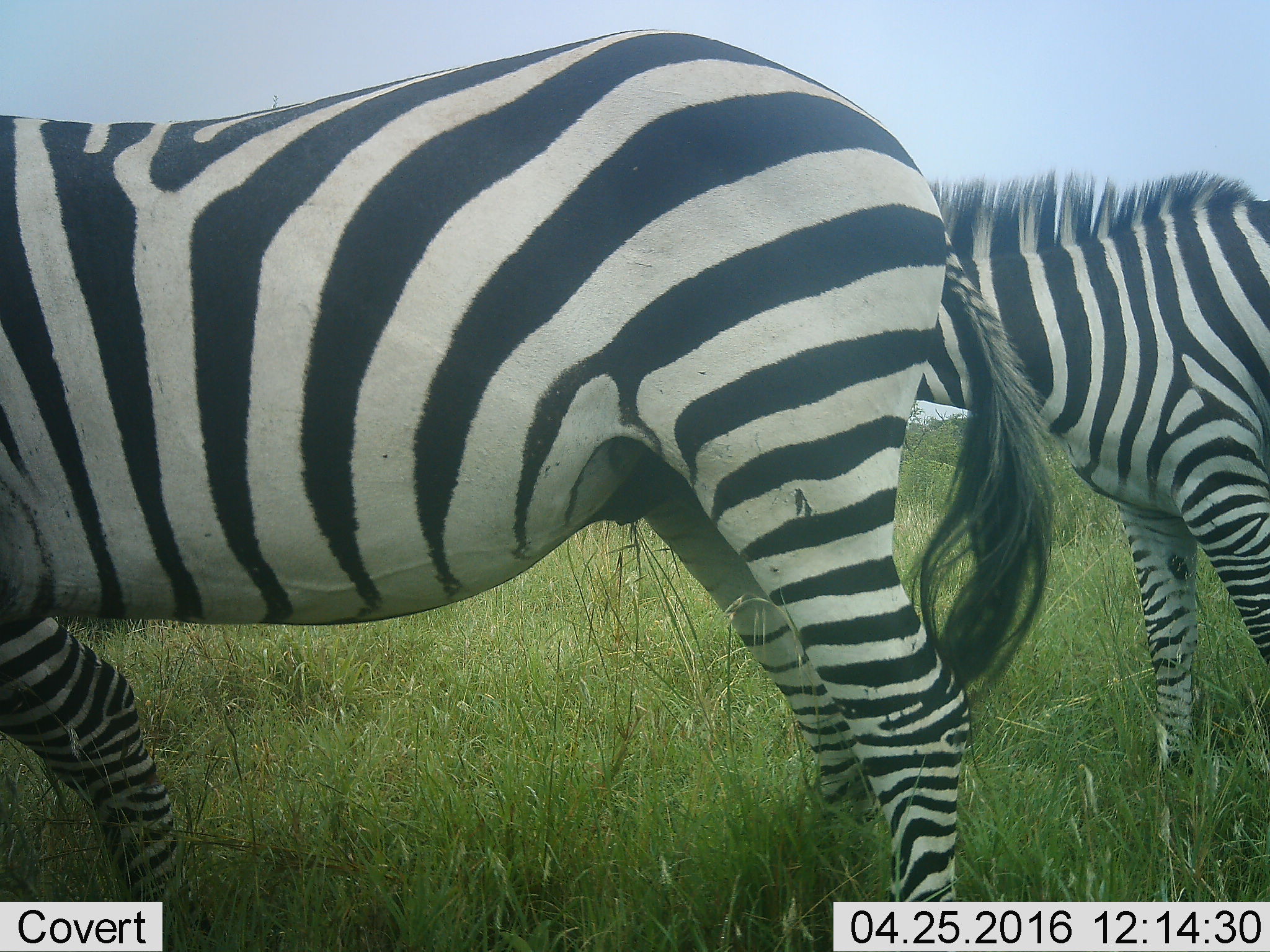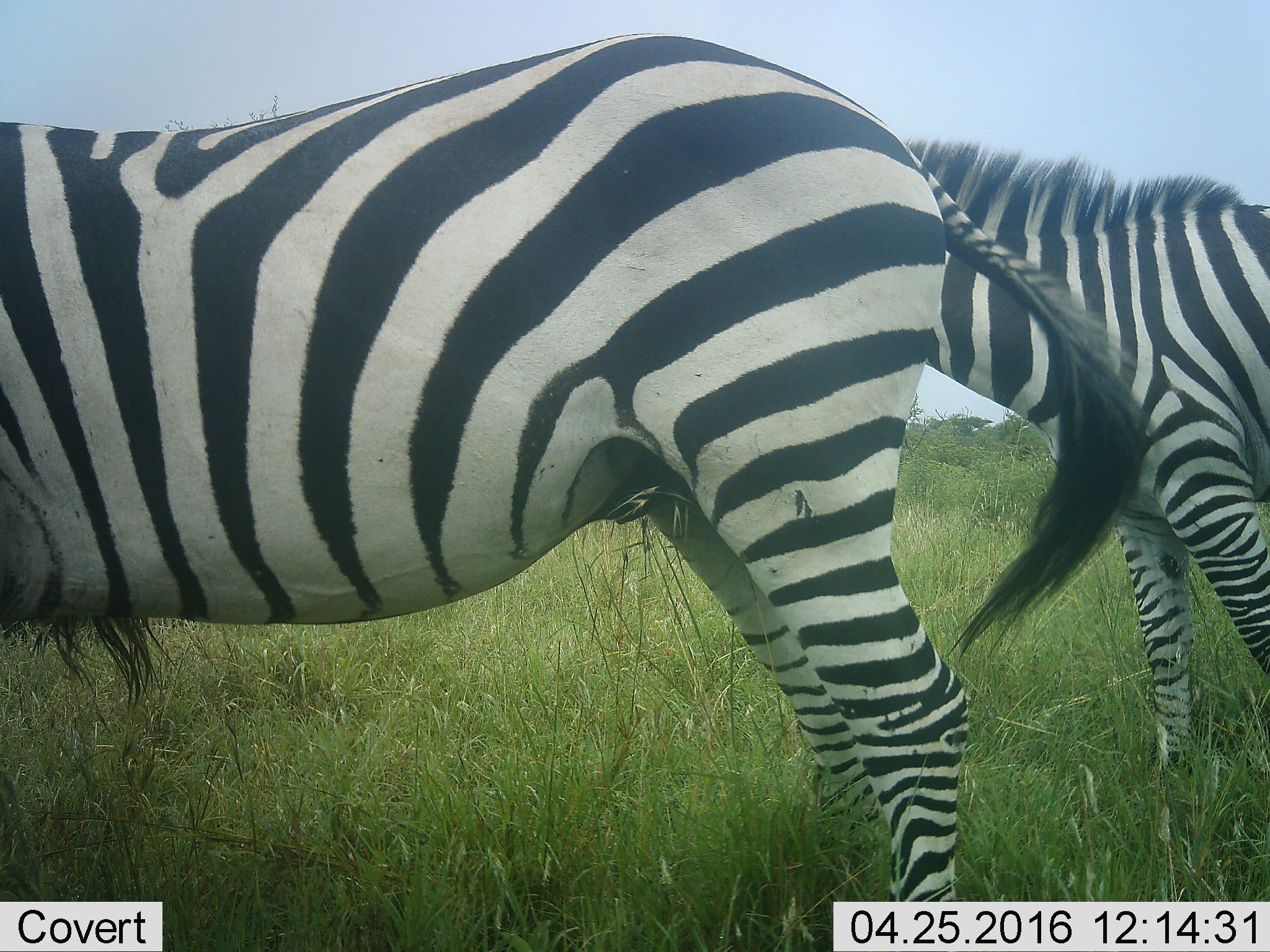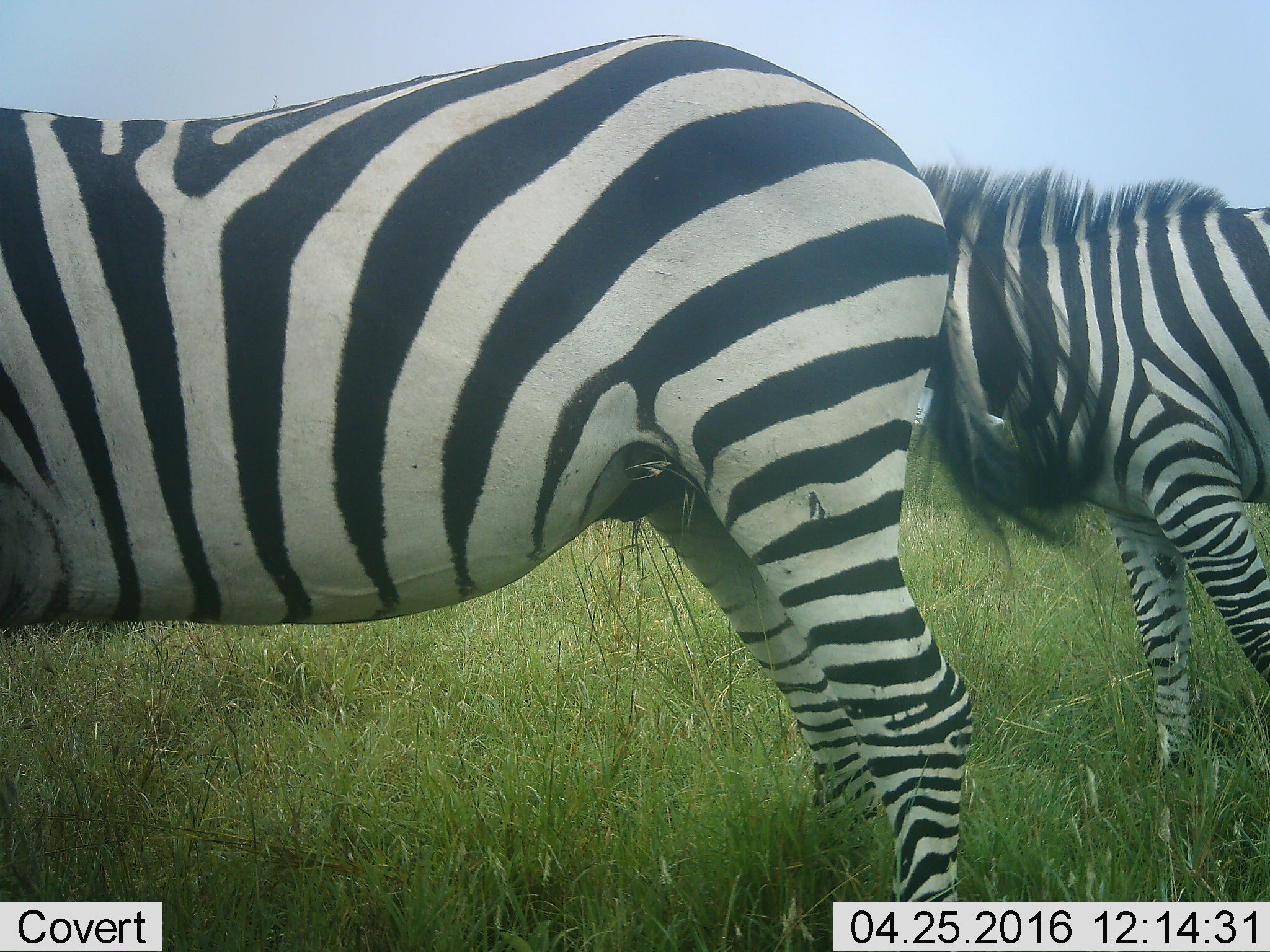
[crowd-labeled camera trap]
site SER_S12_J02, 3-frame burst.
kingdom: Animalia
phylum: Chordata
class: Mammalia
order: Perissodactyla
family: Equidae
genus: Equus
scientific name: Equus quagga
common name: plains zebra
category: zebraplains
Zebraplains (plains zebra) (Equus quagga), count 2. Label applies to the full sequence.